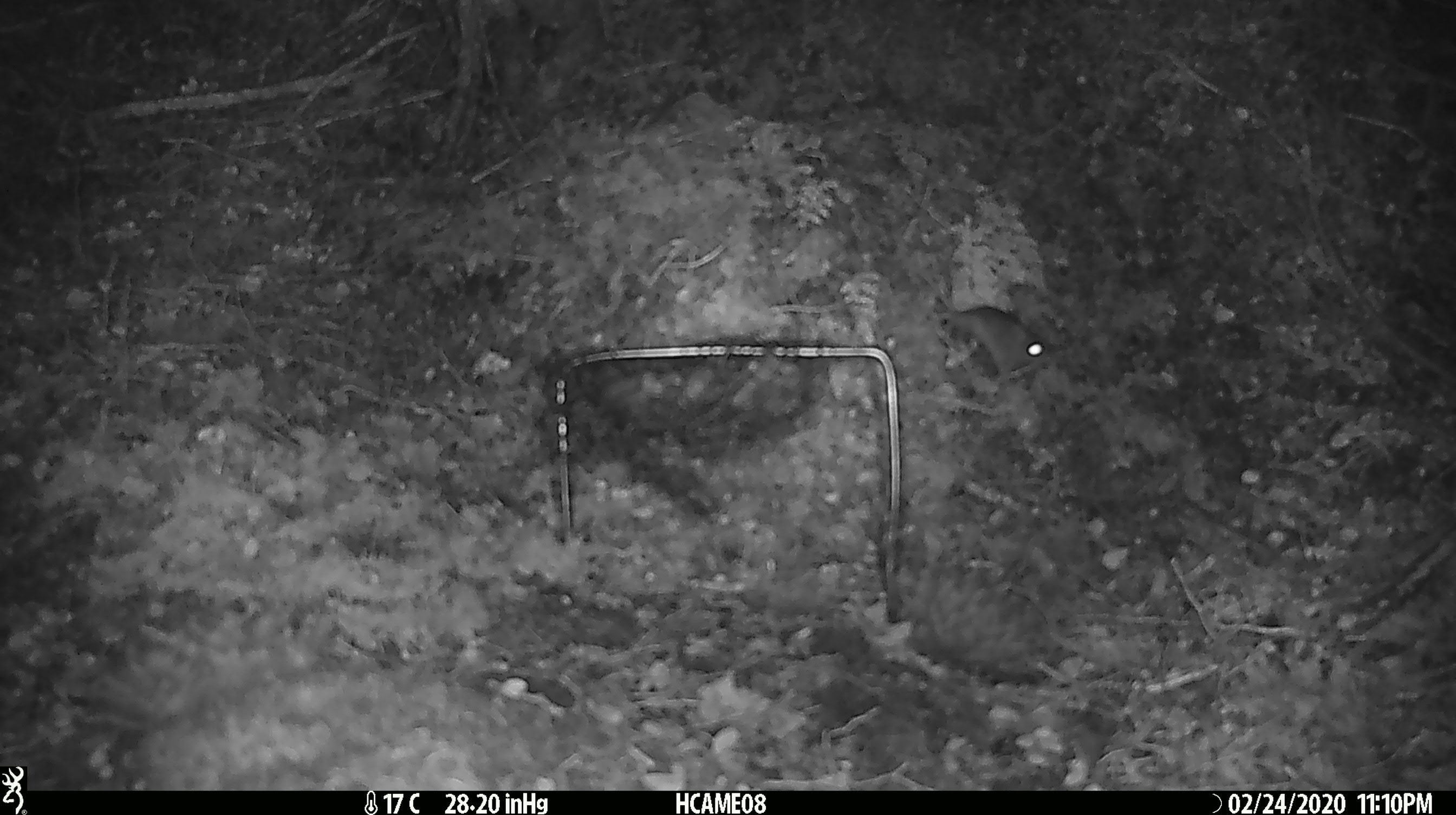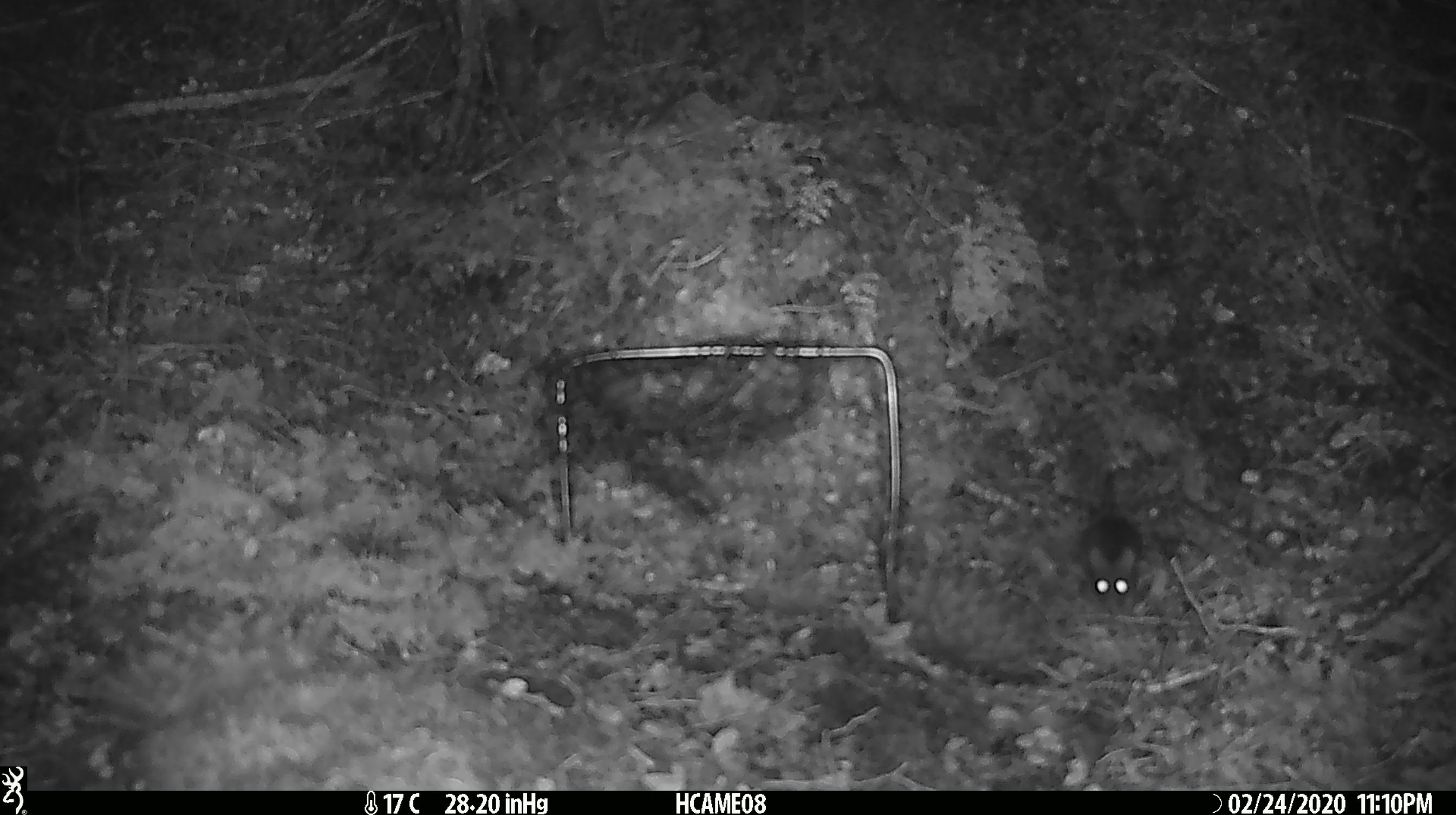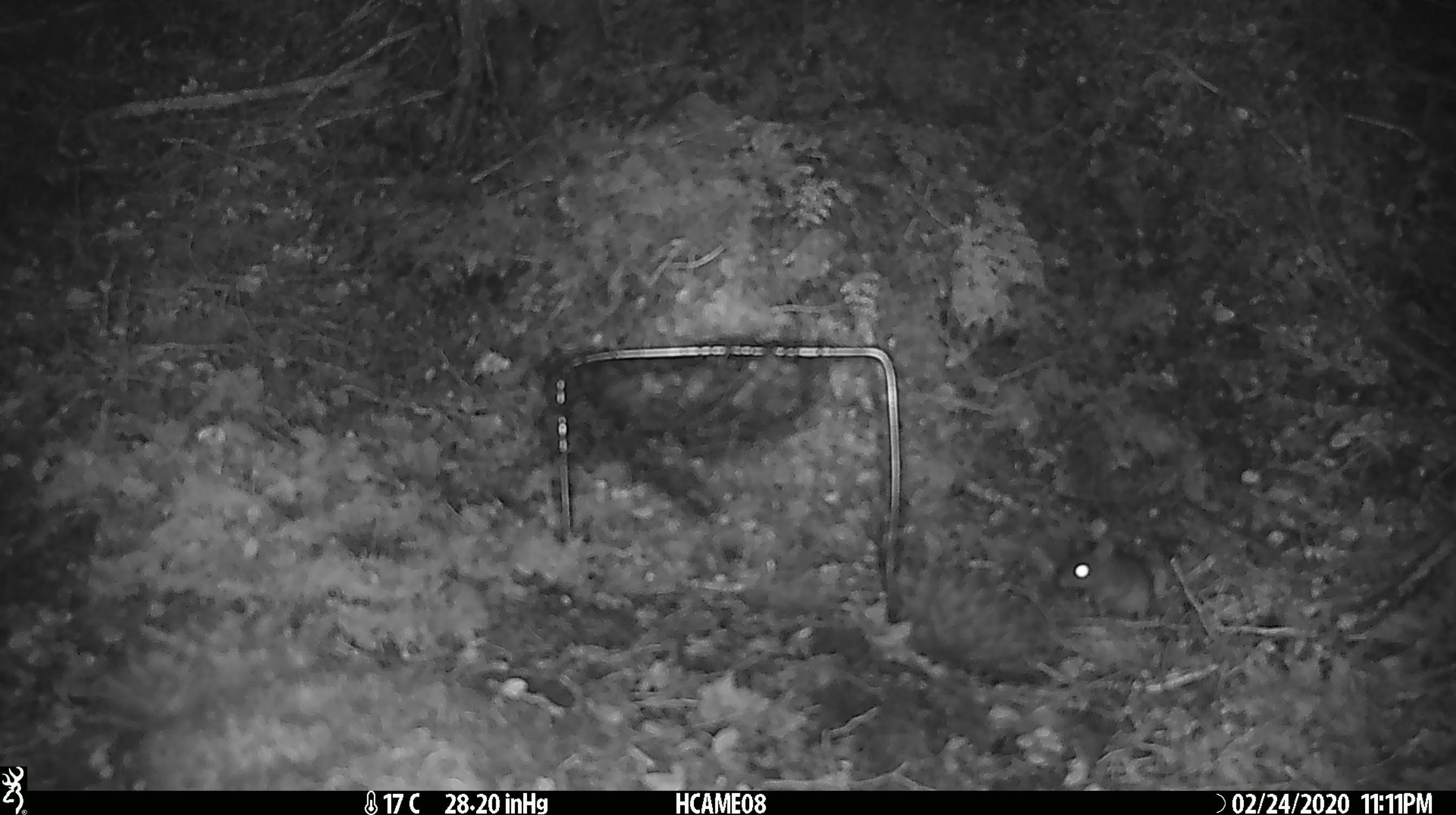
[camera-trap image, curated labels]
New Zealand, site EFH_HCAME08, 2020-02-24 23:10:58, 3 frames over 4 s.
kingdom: Animalia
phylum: Chordata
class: Mammalia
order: Rodentia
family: Muridae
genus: Mus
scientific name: Mus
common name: mouse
Mouse (Mus).